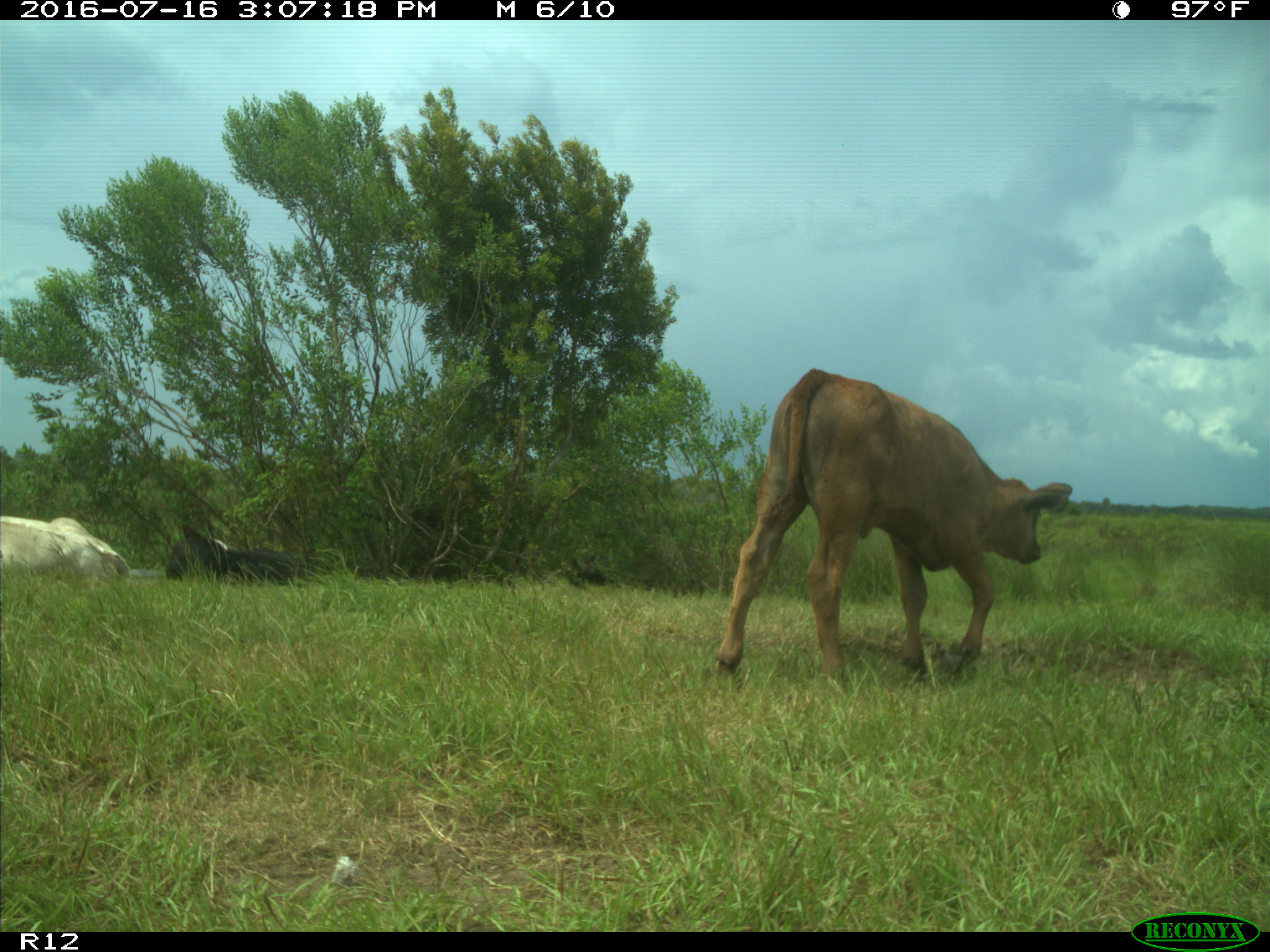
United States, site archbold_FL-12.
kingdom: Animalia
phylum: Chordata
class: Mammalia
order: Artiodactyla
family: Bovidae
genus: Bos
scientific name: Bos taurus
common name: domestic cow